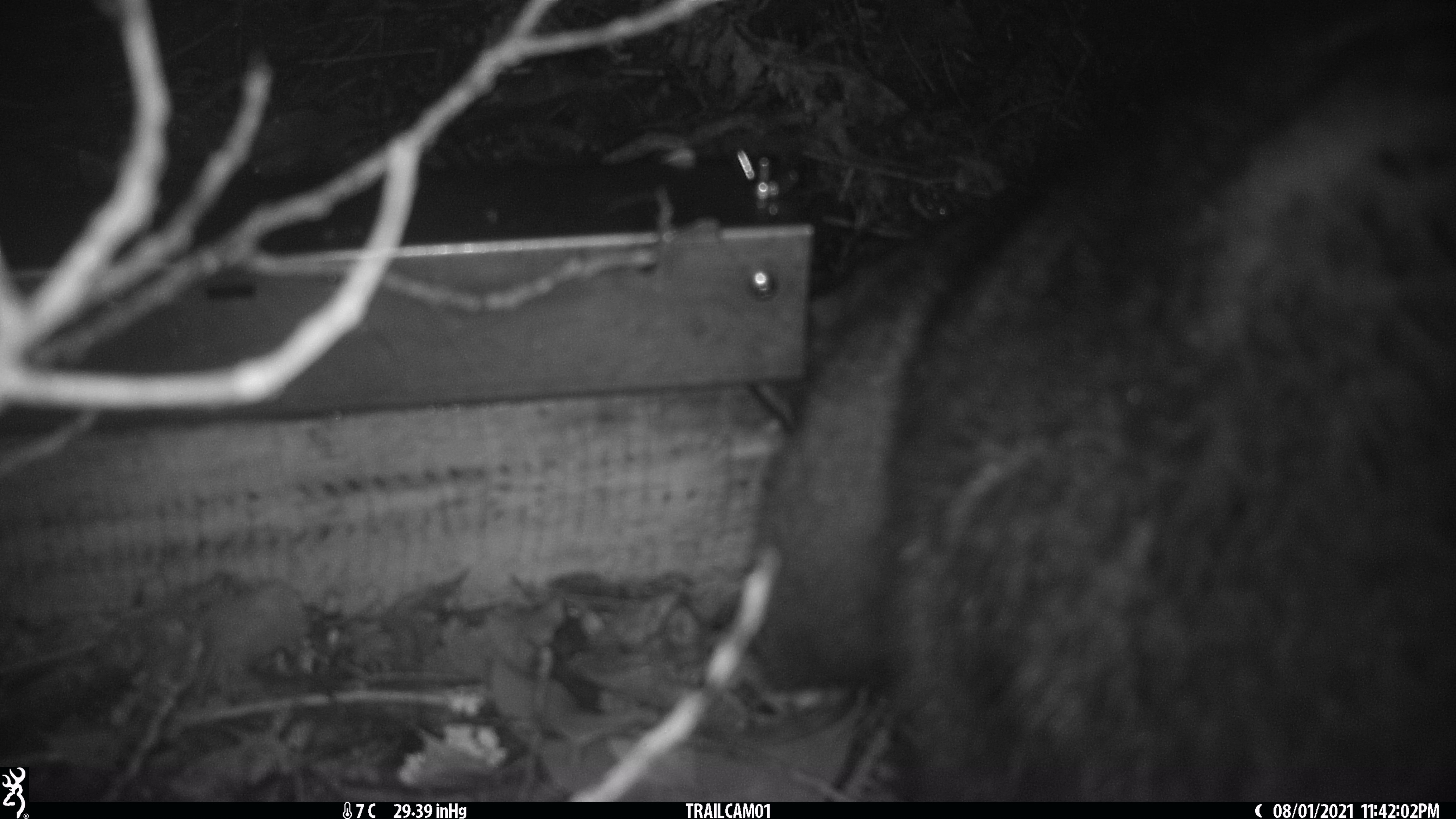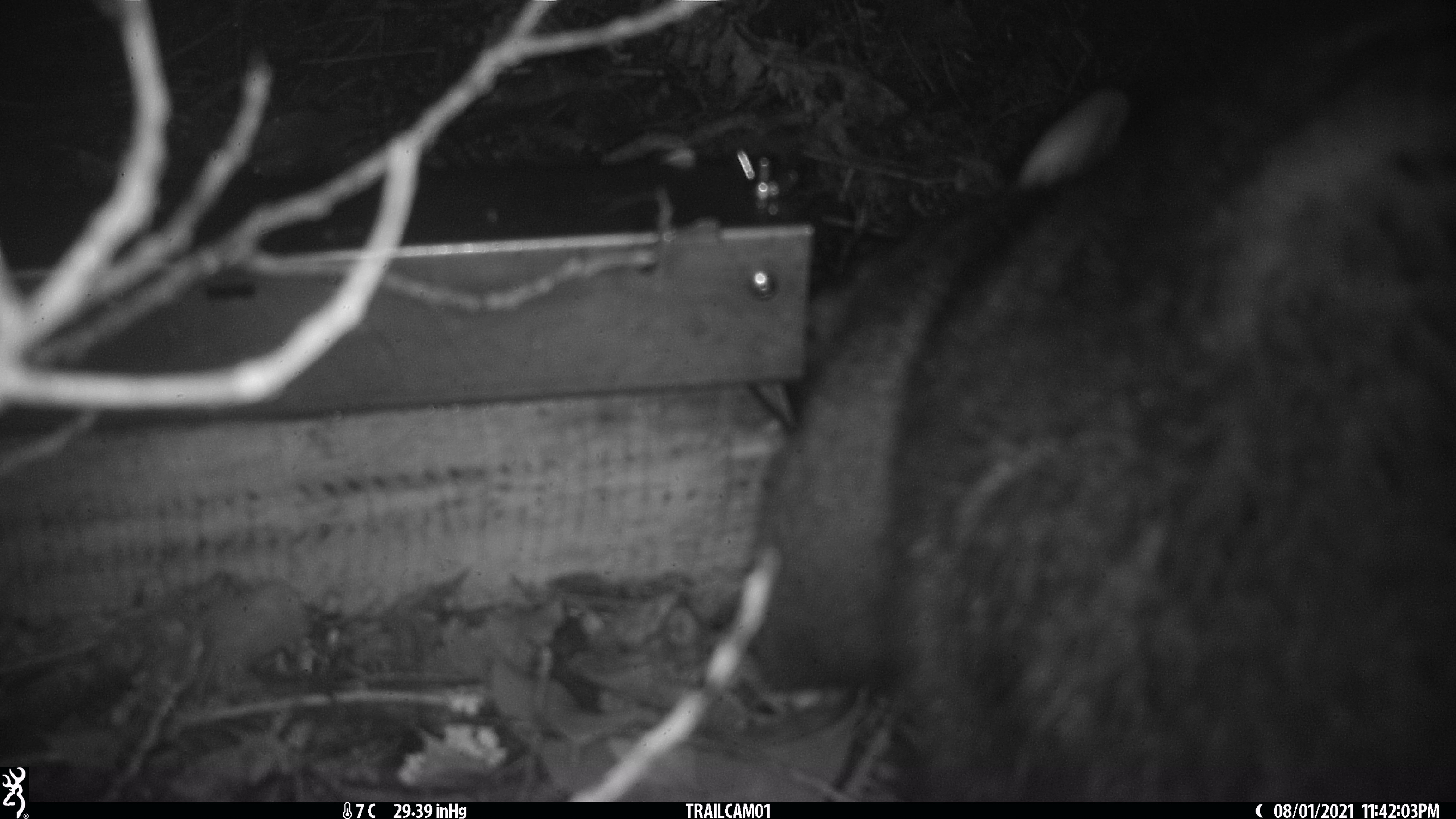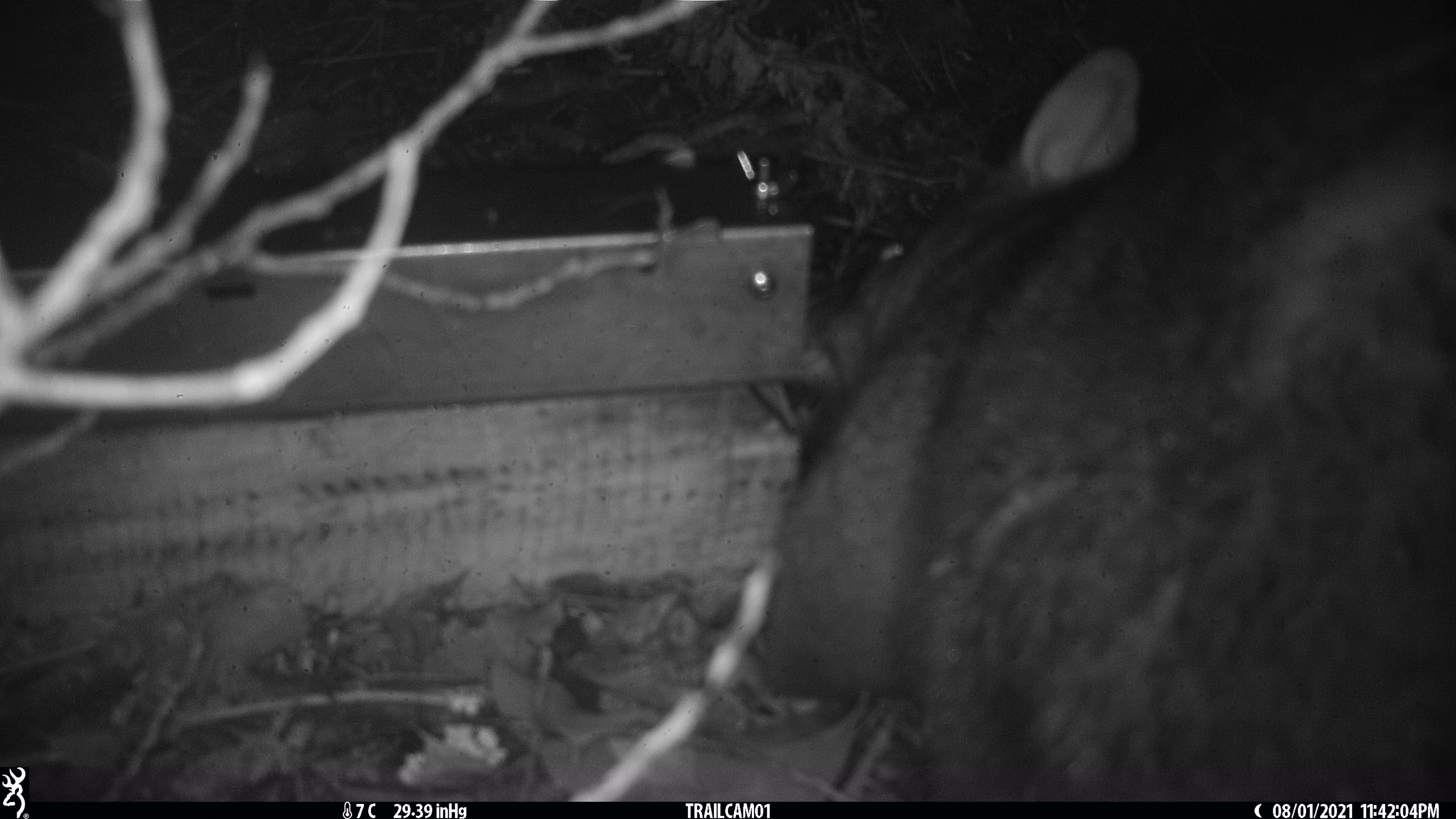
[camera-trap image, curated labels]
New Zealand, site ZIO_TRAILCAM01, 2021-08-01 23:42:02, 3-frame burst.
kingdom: Animalia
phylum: Chordata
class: Mammalia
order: Diprotodontia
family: Phalangeridae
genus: Trichosurus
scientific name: Trichosurus vulpecula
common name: common brushtail possum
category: possum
Possum (common brushtail possum) (Trichosurus vulpecula).